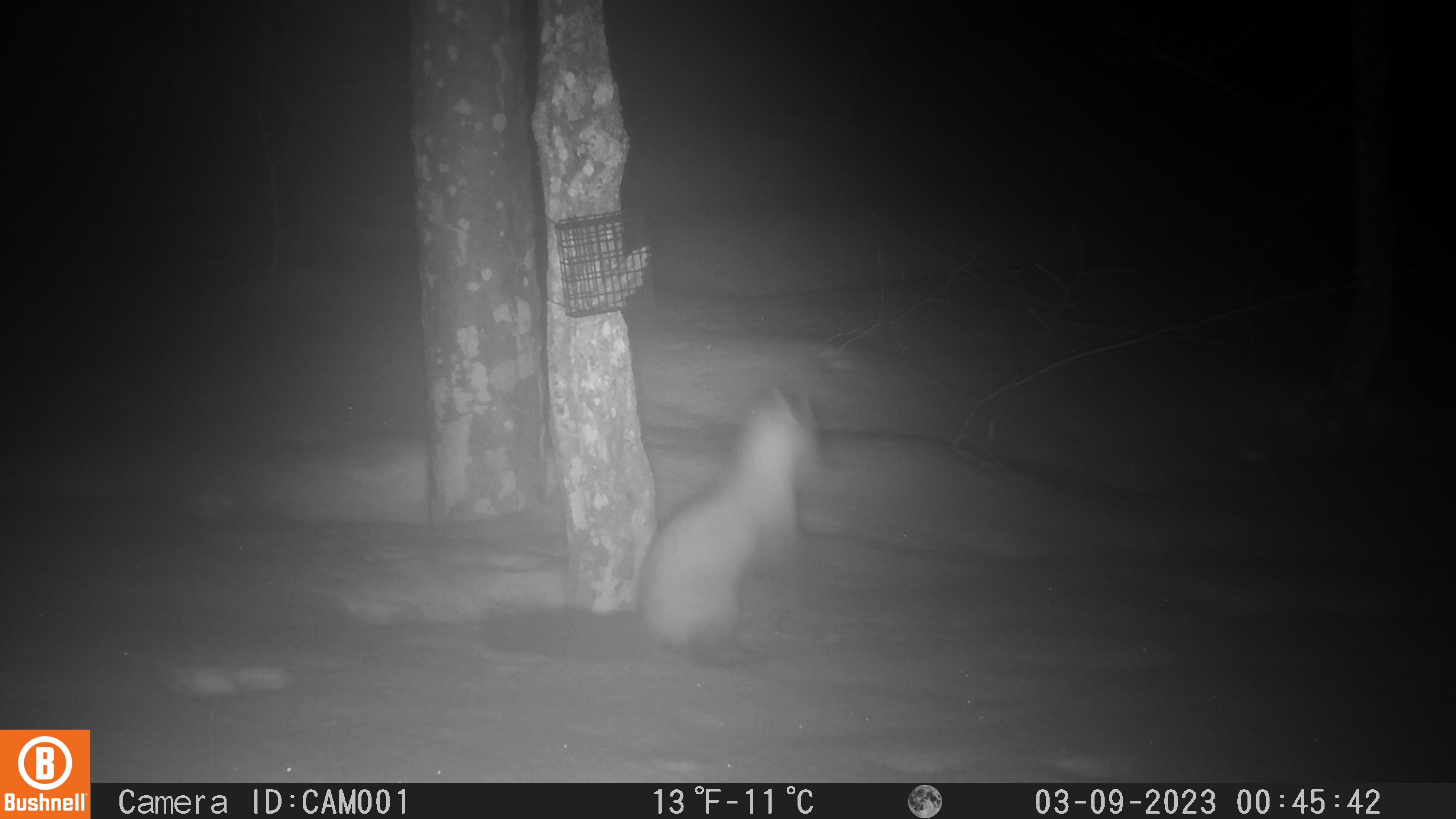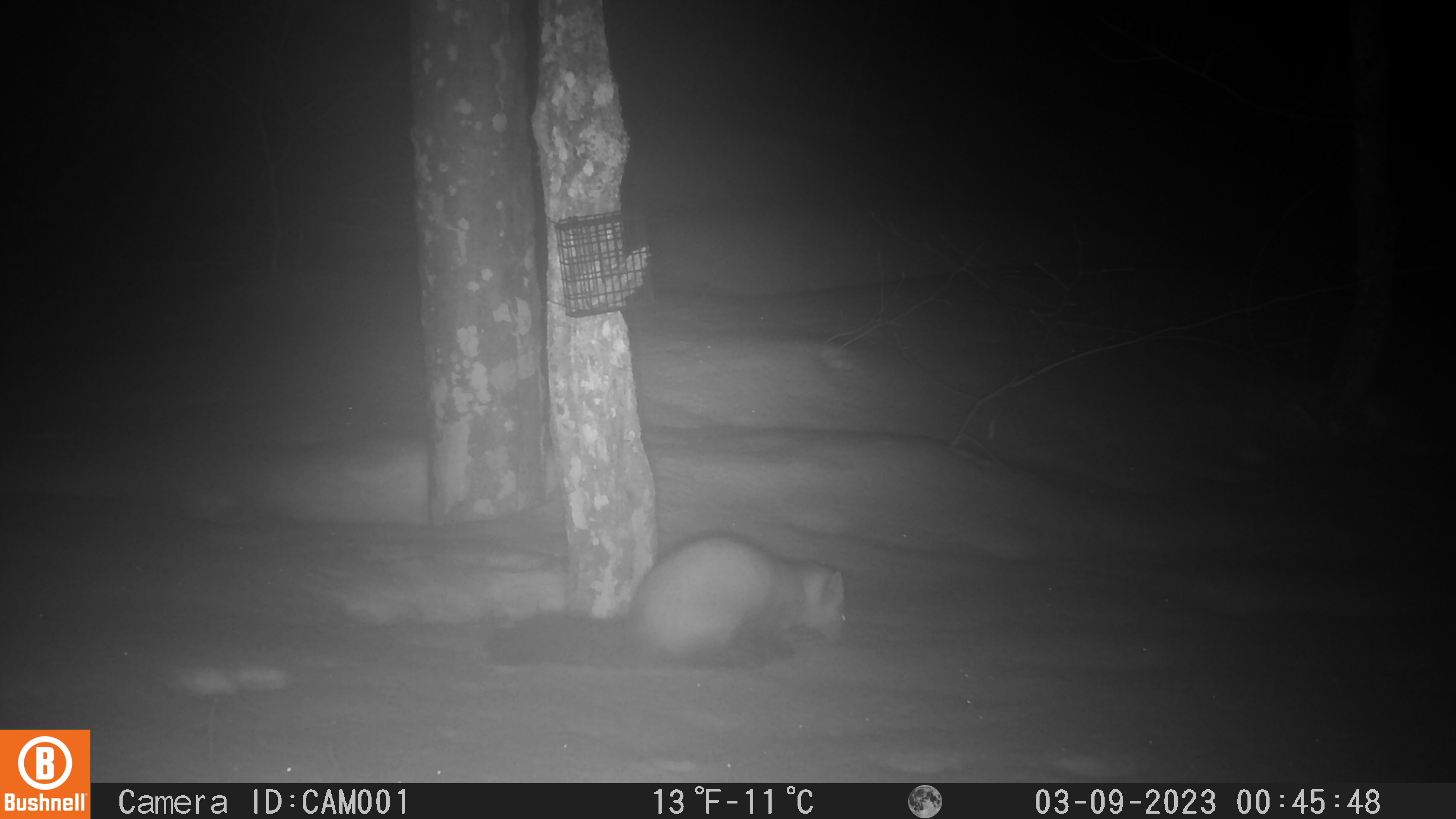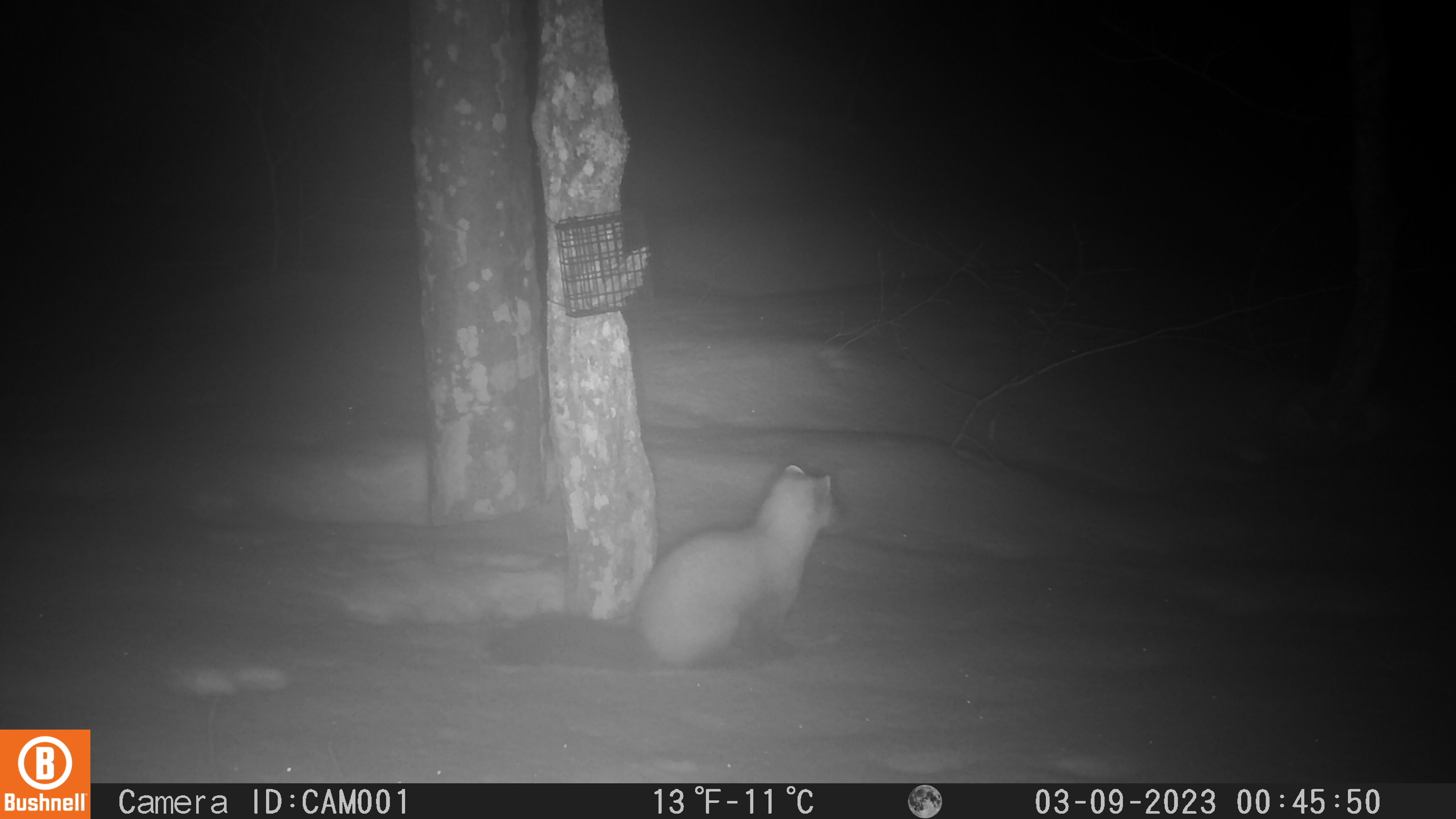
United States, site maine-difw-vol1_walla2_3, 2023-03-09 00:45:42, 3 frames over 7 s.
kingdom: Animalia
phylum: Chordata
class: Mammalia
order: Carnivora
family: Mustelidae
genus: Martes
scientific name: Martes americana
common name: american marten